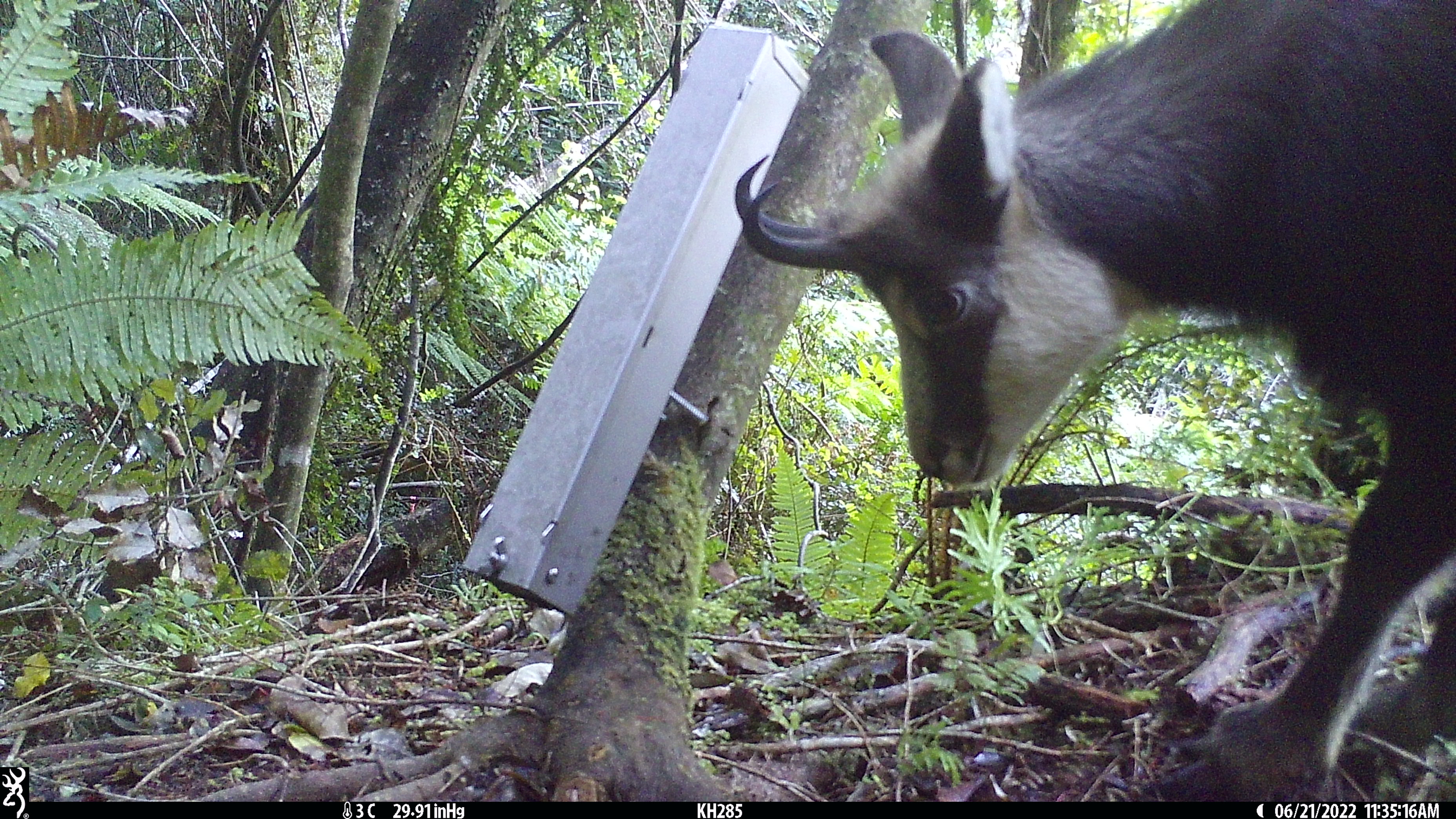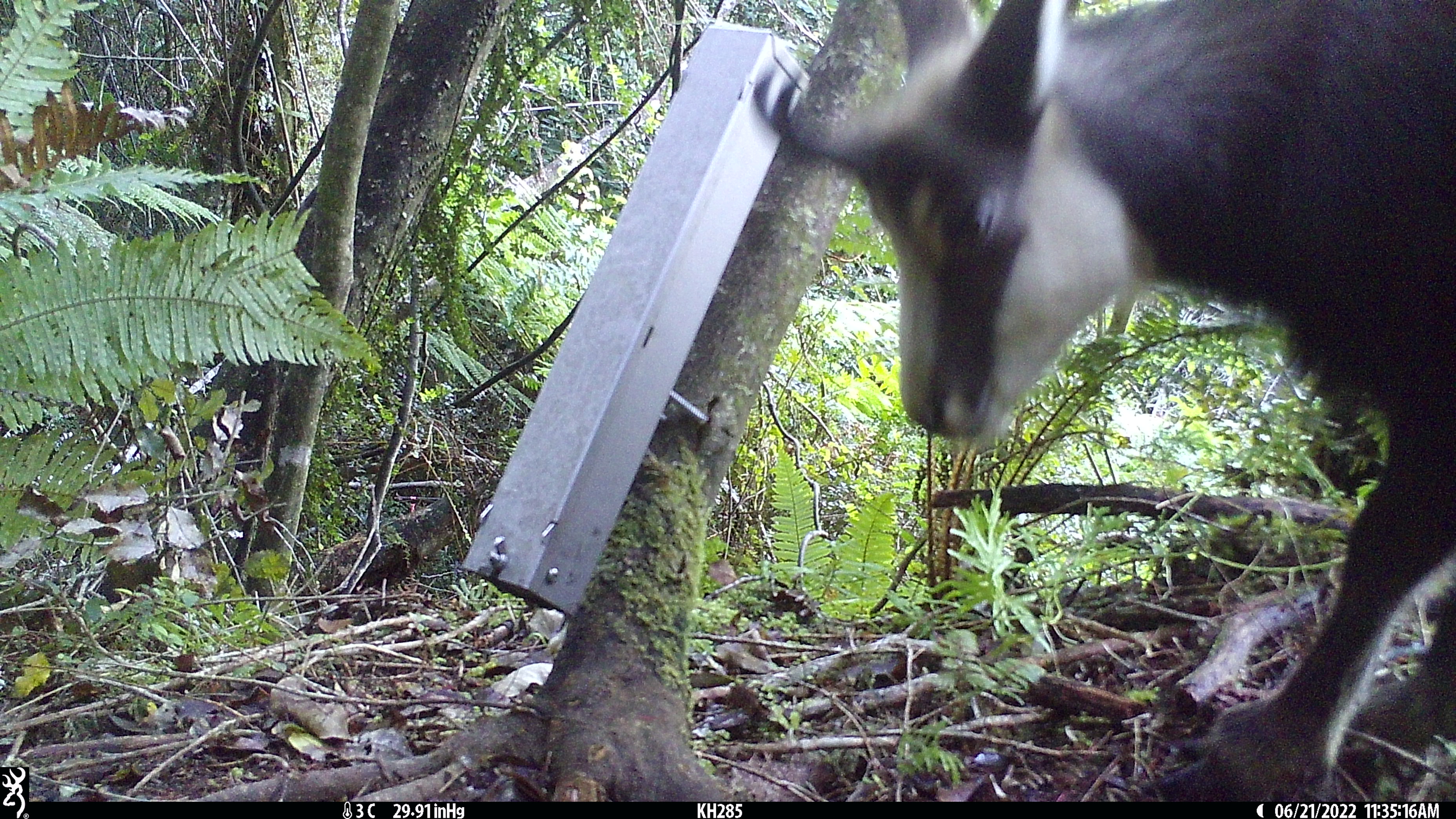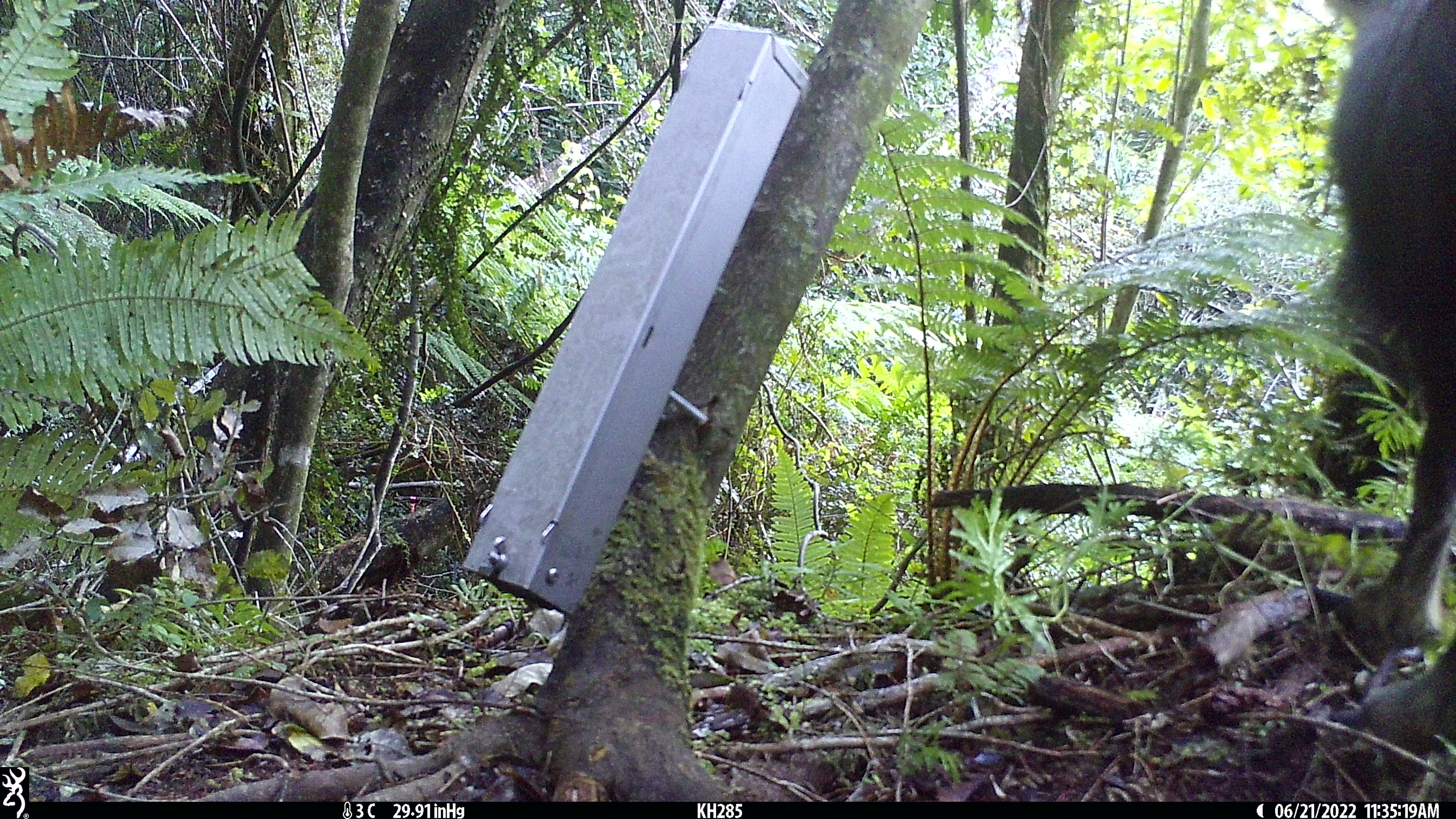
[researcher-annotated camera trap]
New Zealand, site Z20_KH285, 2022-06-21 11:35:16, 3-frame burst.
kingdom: Animalia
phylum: Chordata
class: Mammalia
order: Artiodactyla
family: Bovidae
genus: Rupicapra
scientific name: Rupicapra rupicapra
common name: alpine chamois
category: chamois